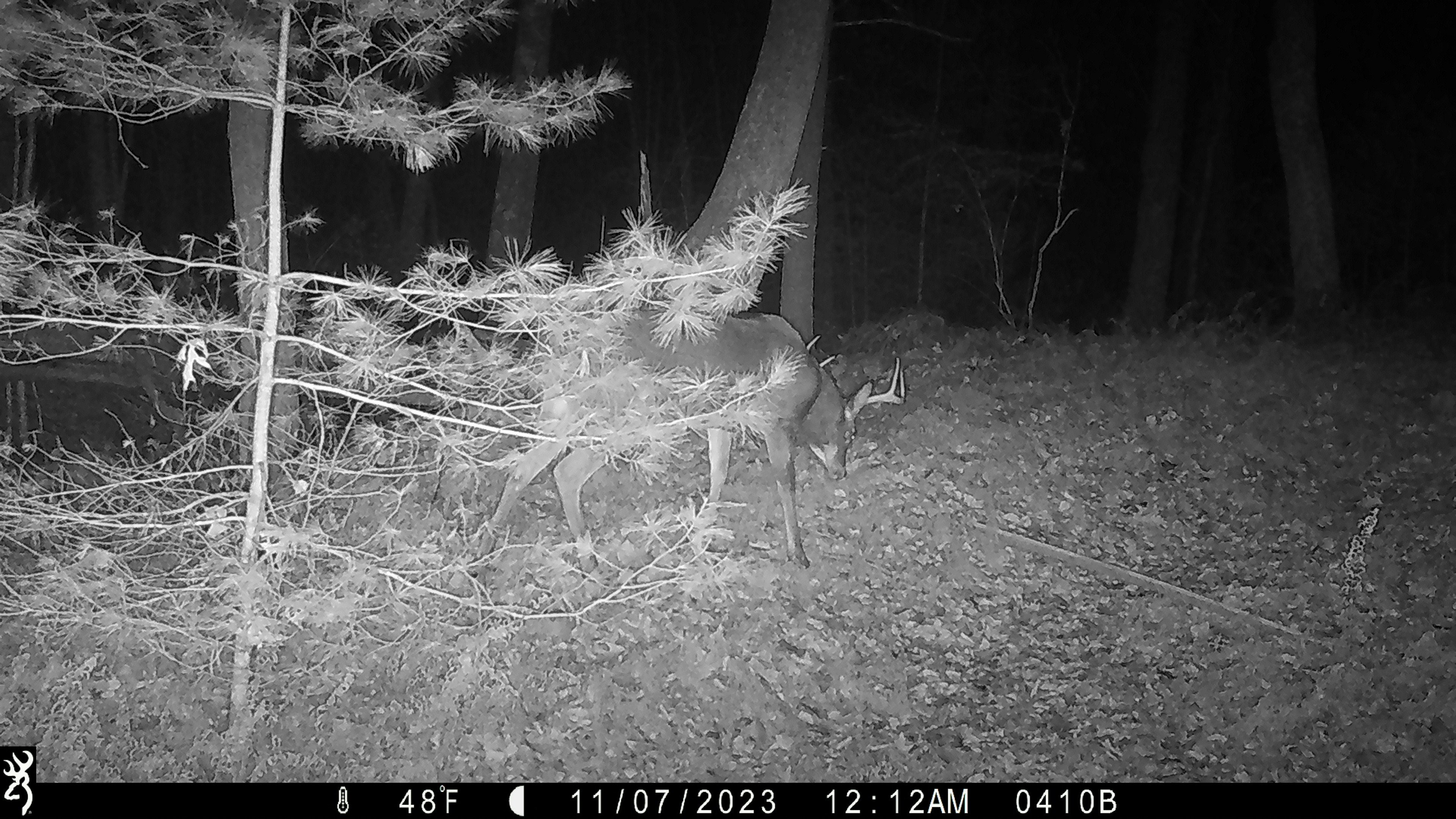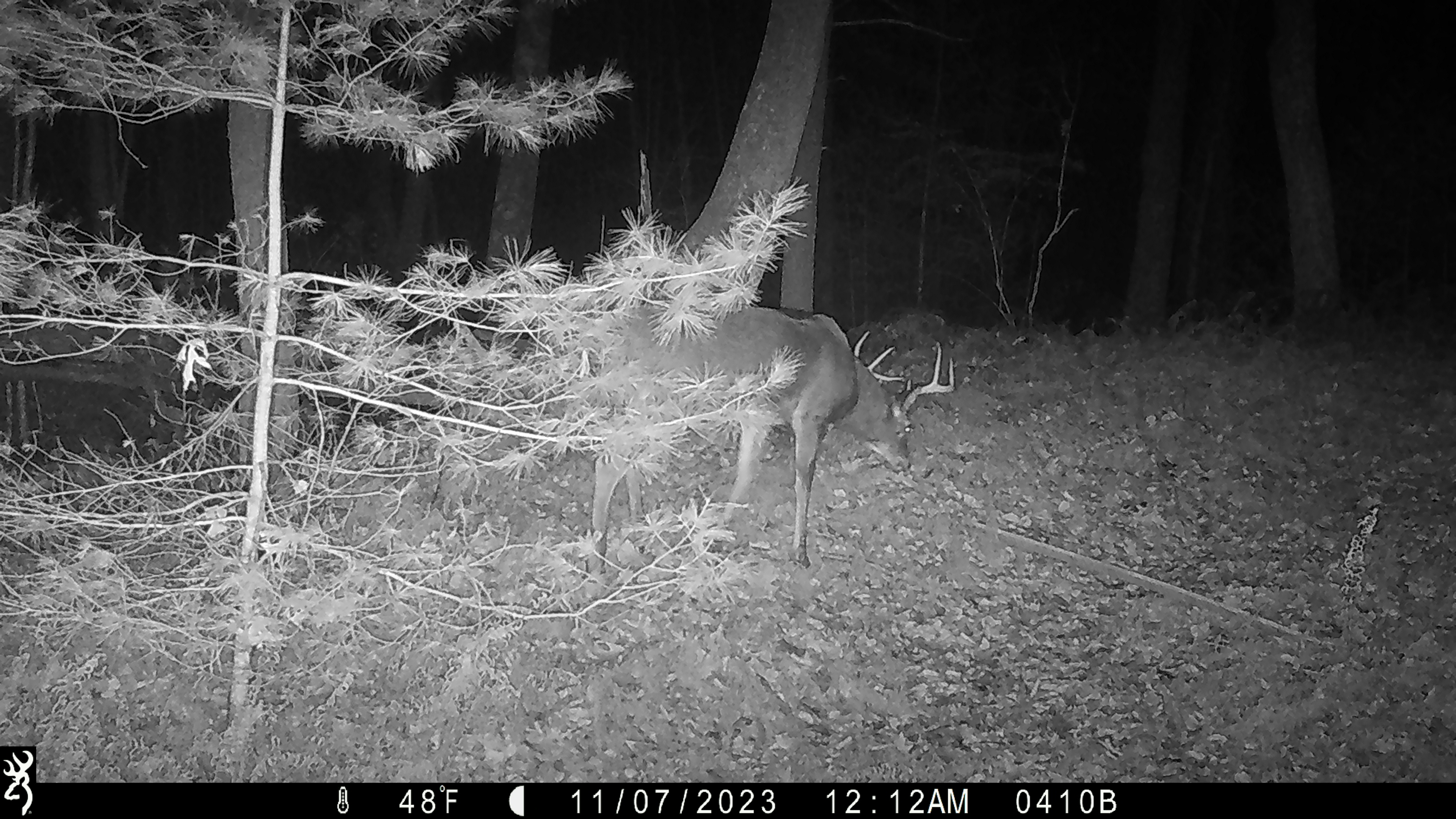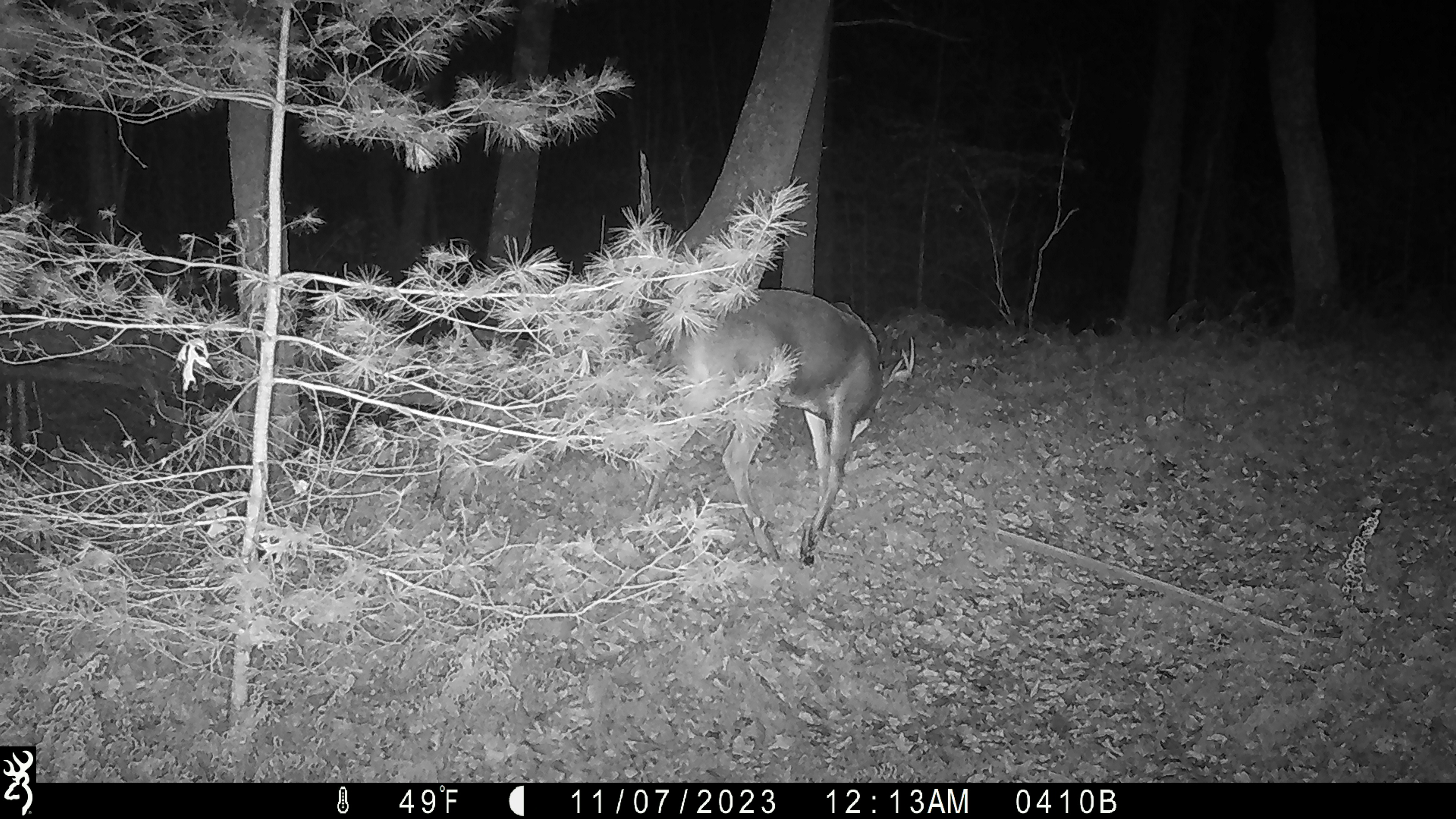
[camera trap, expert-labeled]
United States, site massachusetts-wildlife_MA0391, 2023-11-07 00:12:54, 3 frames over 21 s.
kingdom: Animalia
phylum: Chordata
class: Mammalia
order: Artiodactyla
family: Cervidae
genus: Odocoileus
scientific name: Odocoileus virginianus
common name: white-tailed deer